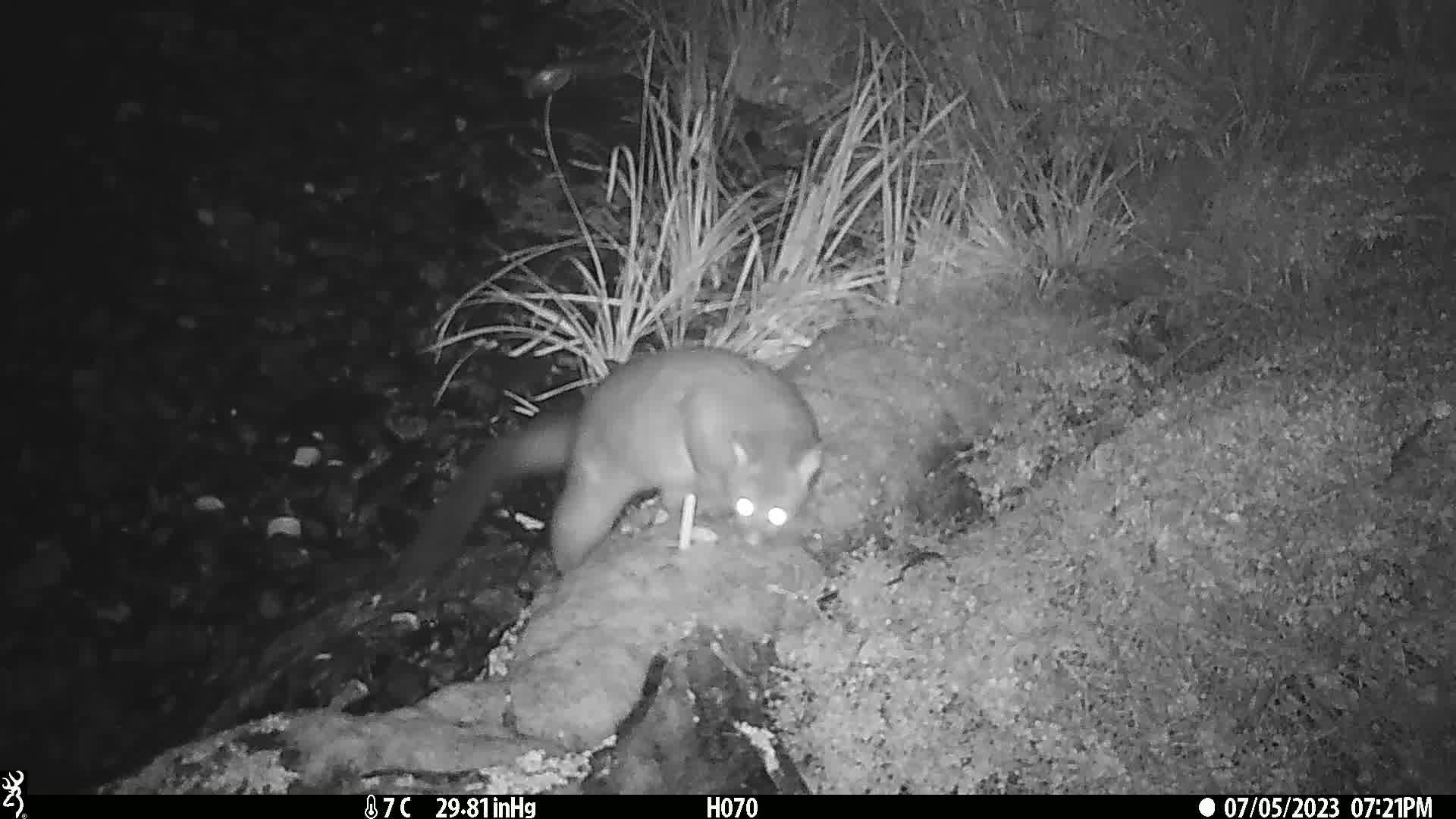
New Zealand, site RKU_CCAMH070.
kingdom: Animalia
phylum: Chordata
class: Mammalia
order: Diprotodontia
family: Phalangeridae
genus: Trichosurus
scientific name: Trichosurus vulpecula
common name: common brushtail possum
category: possum